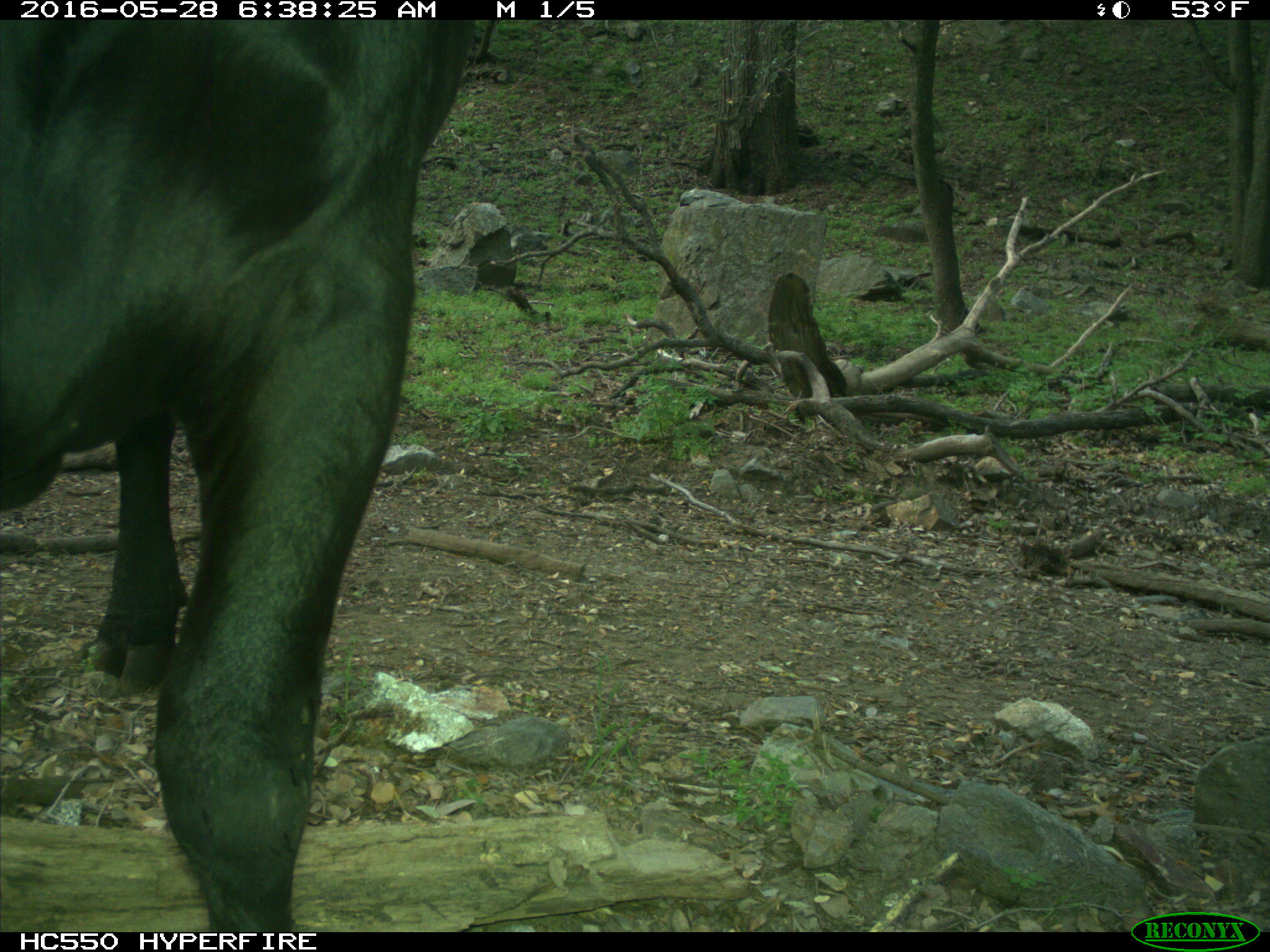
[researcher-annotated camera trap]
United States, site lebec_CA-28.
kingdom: Animalia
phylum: Chordata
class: Mammalia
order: Artiodactyla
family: Bovidae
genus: Bos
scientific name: Bos taurus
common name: domestic cow